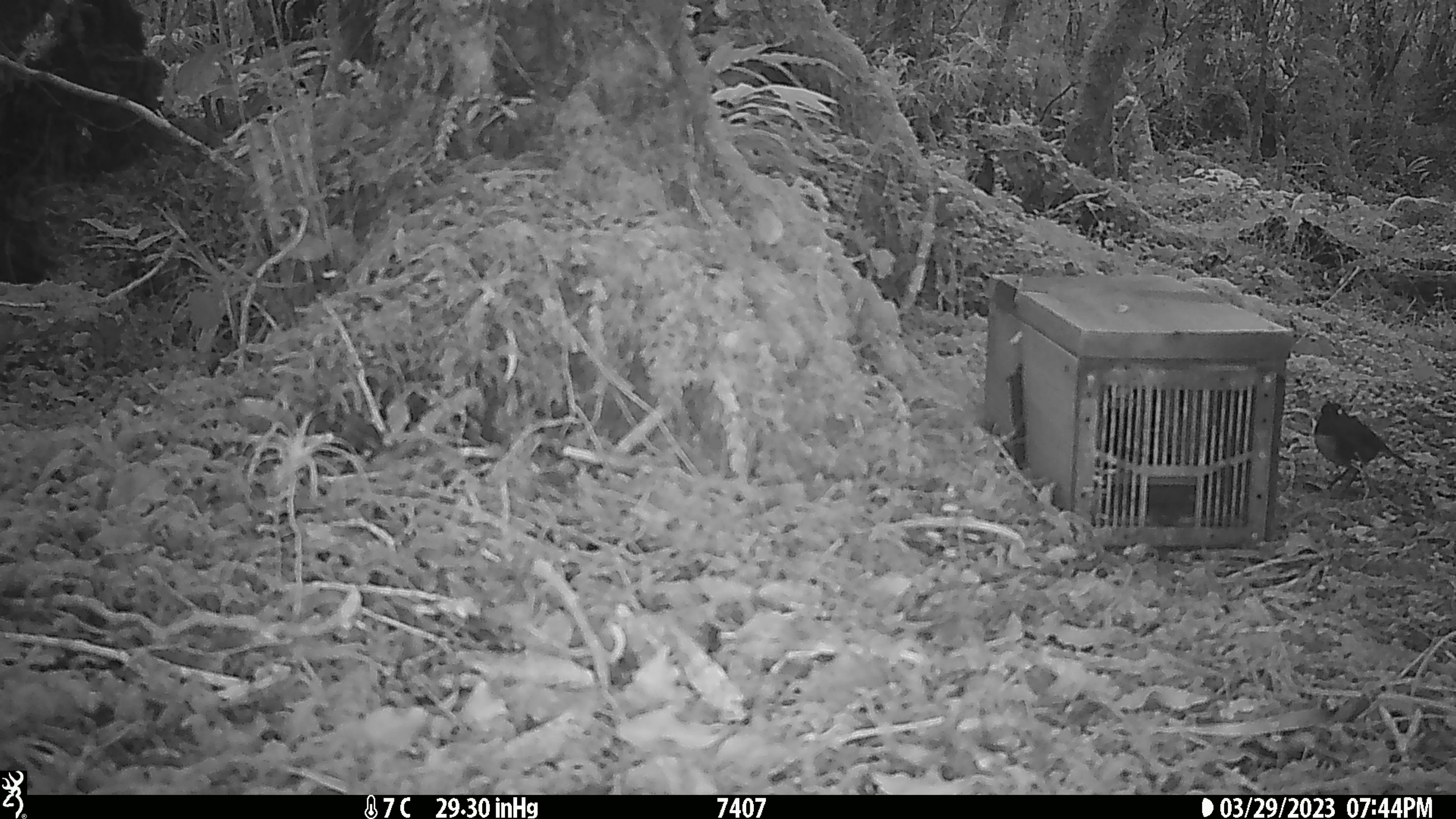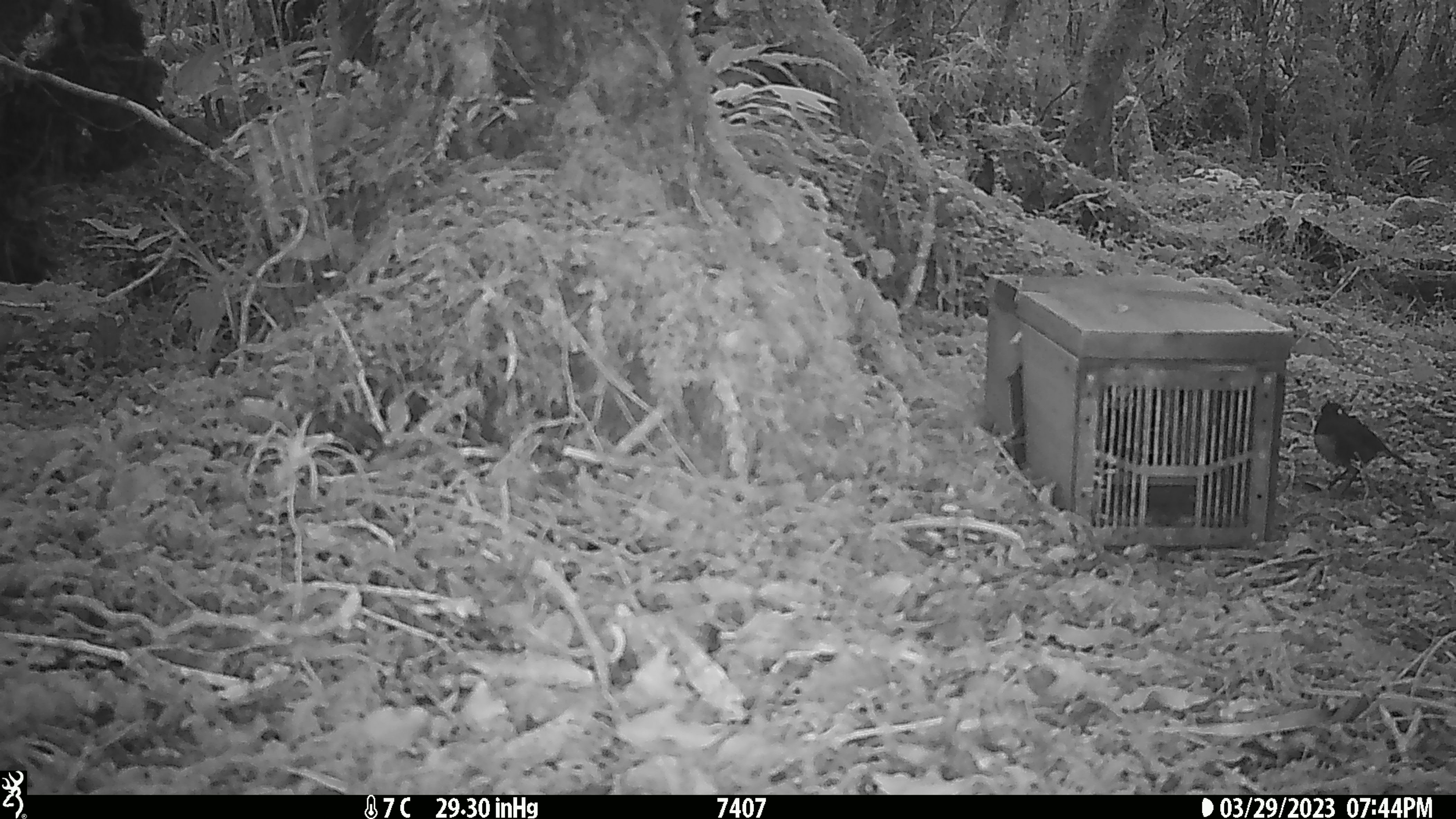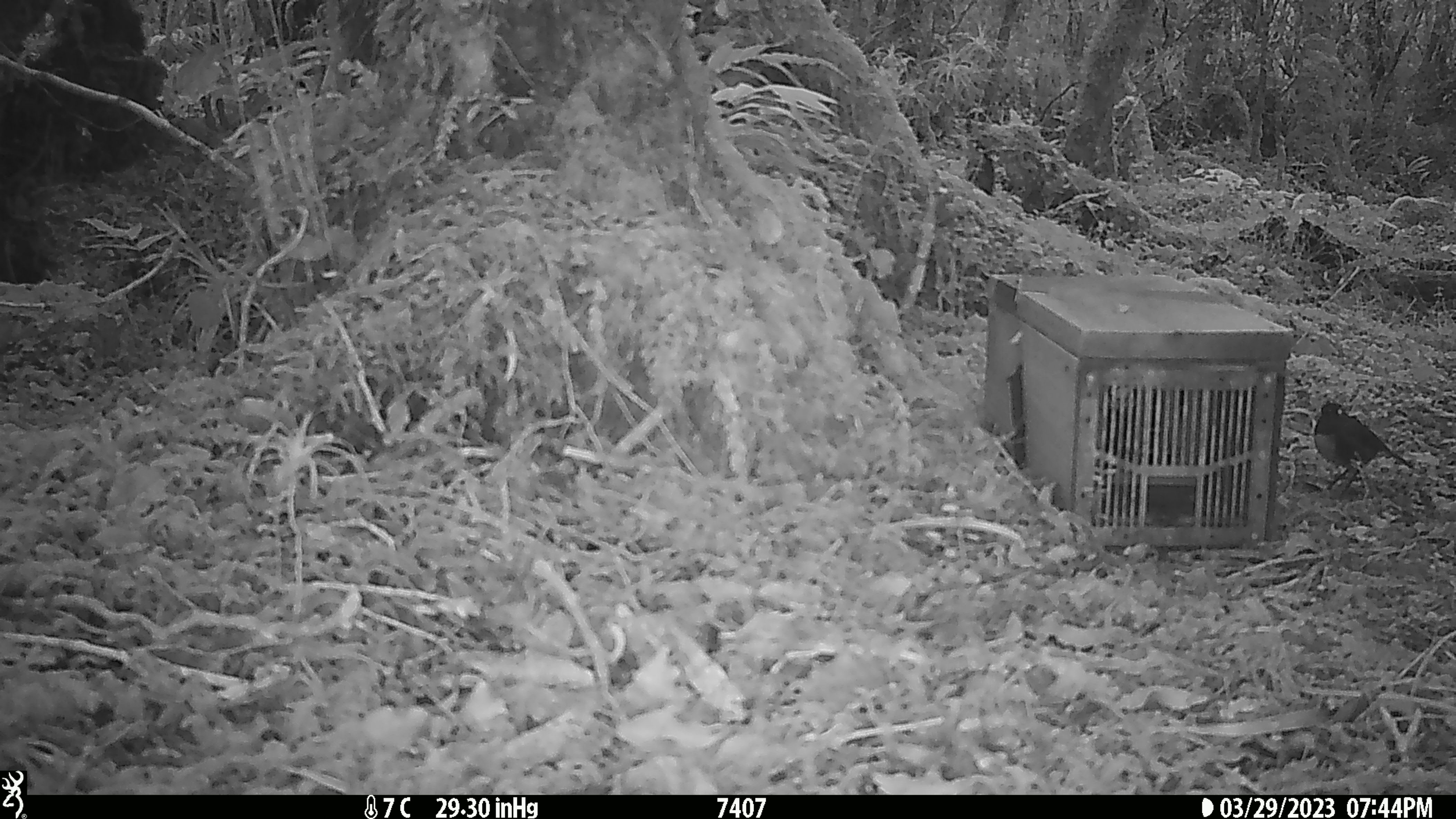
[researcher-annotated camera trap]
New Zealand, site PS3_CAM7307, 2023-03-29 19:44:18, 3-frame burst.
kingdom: Animalia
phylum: Chordata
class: Aves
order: Passeriformes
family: Petroicidae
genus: Petroica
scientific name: Petroica australis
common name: new zealand robin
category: robin